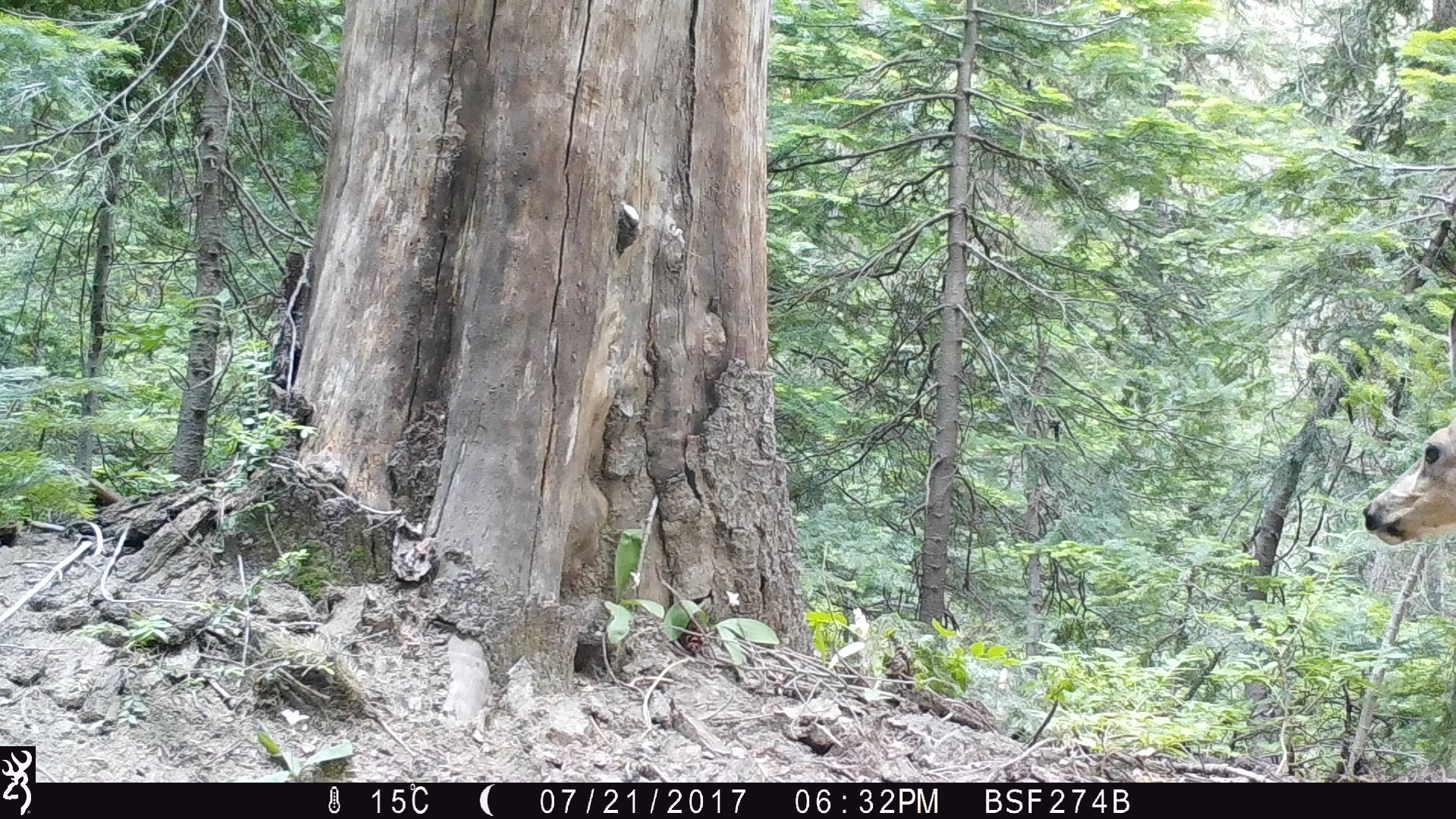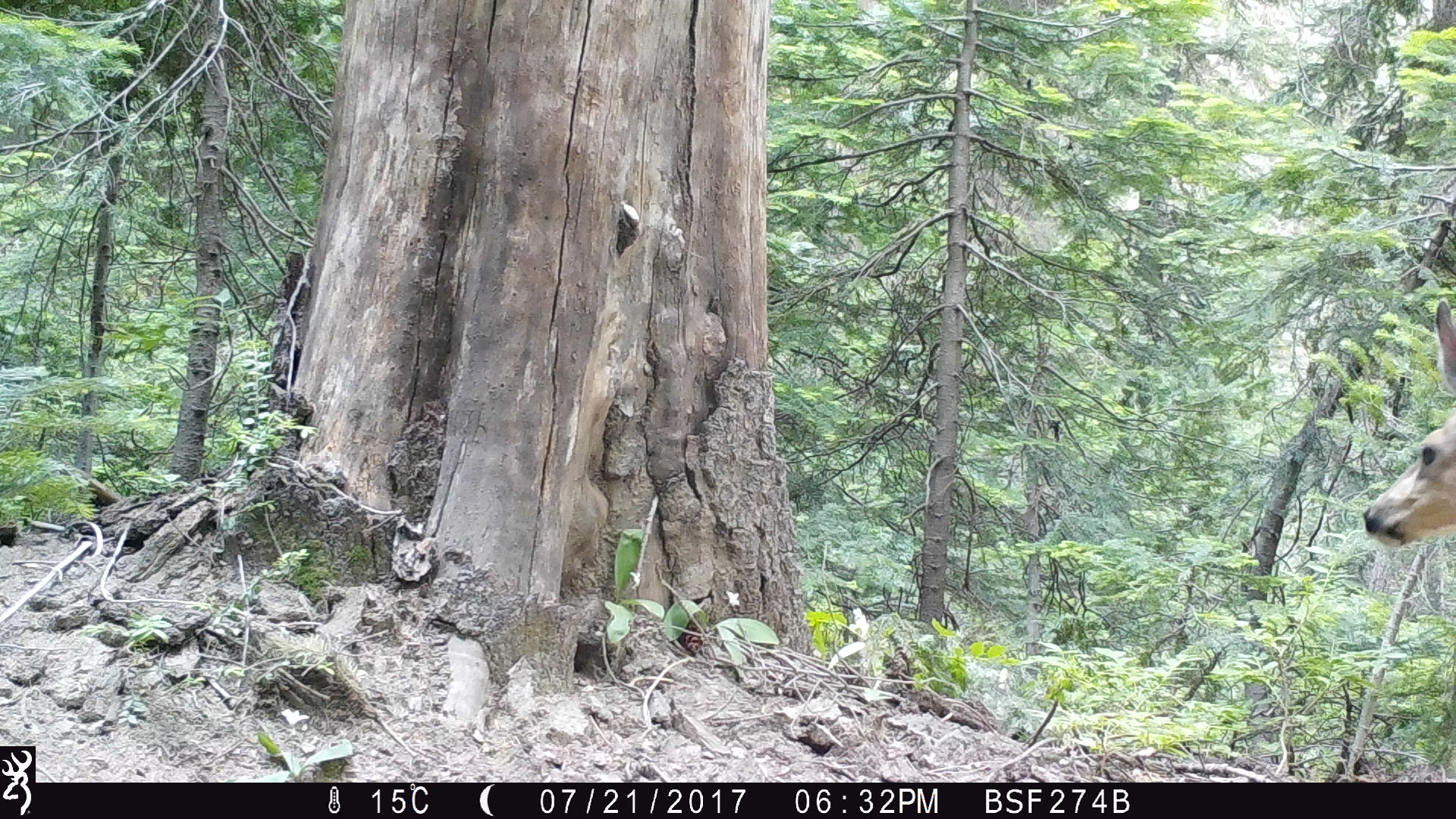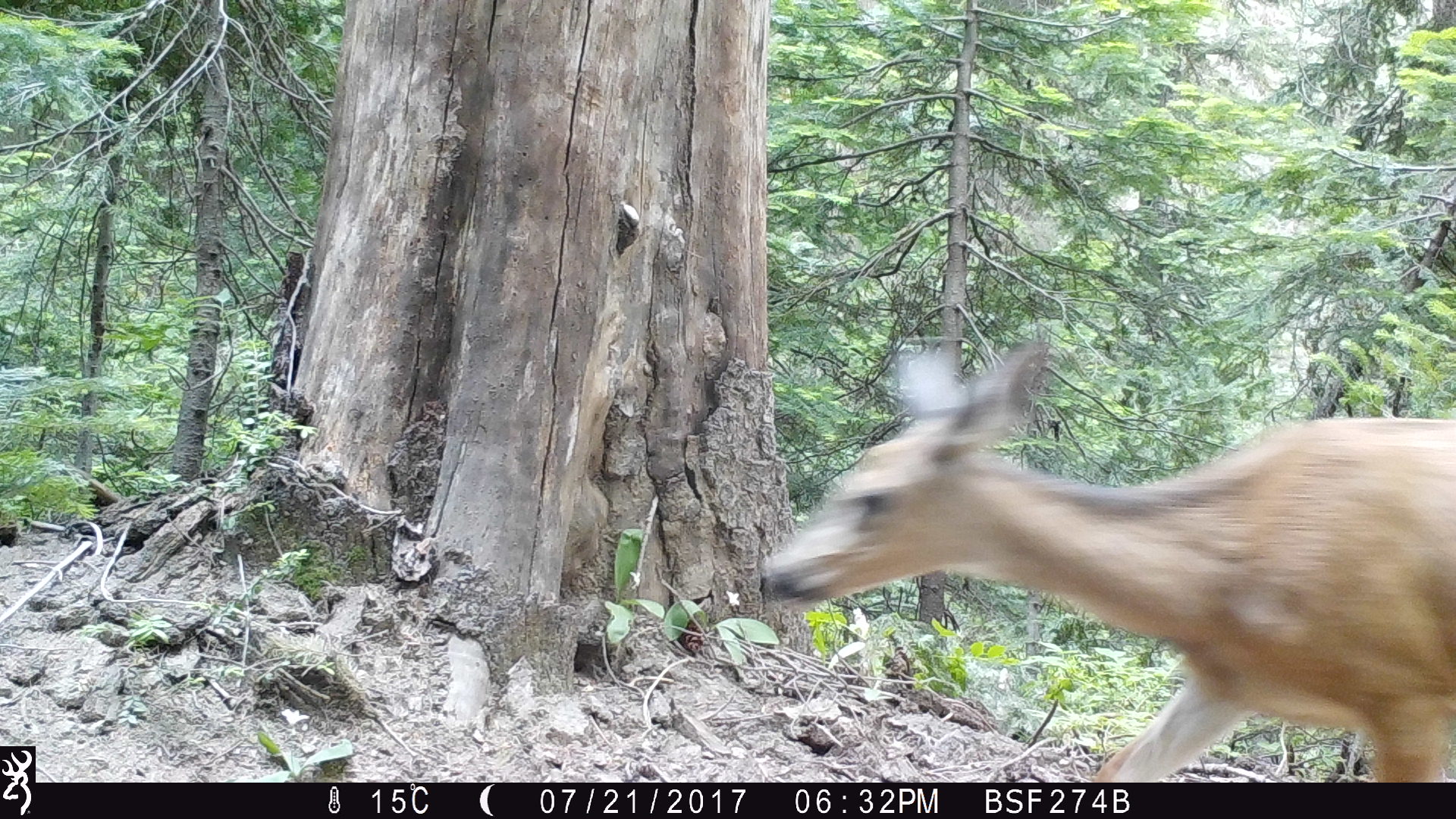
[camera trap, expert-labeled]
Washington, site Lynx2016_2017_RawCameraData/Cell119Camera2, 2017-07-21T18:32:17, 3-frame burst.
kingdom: Animalia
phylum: Chordata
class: Mammalia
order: Artiodactyla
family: Cervidae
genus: Odocoileus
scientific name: Odocoileus hemionus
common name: mule deer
Odocoileus hemionus (mule deer). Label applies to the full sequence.